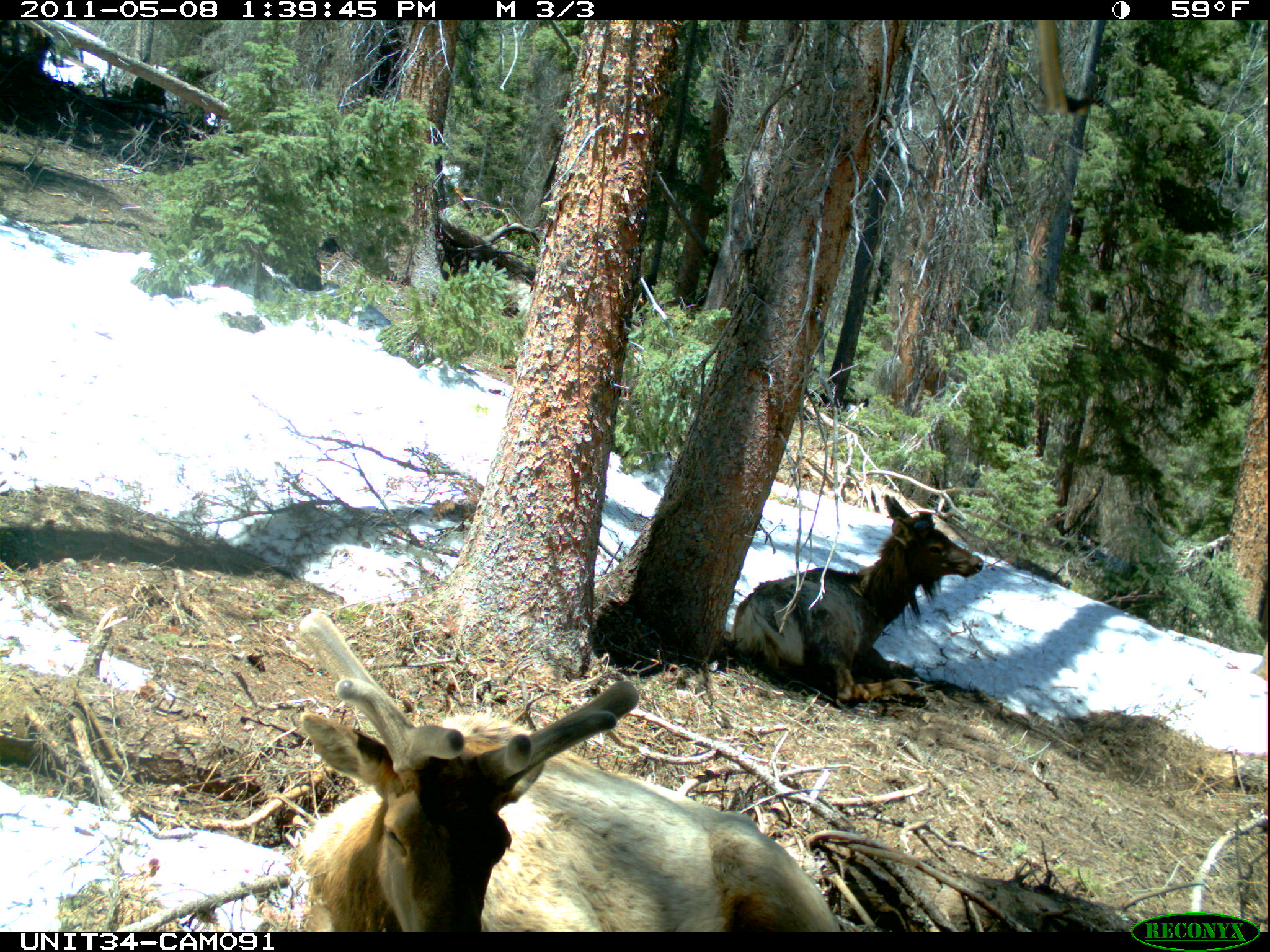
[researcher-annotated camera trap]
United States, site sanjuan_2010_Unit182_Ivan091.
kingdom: Animalia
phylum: Chordata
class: Mammalia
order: Artiodactyla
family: Cervidae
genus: Cervus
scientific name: Cervus elaphus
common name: red deer